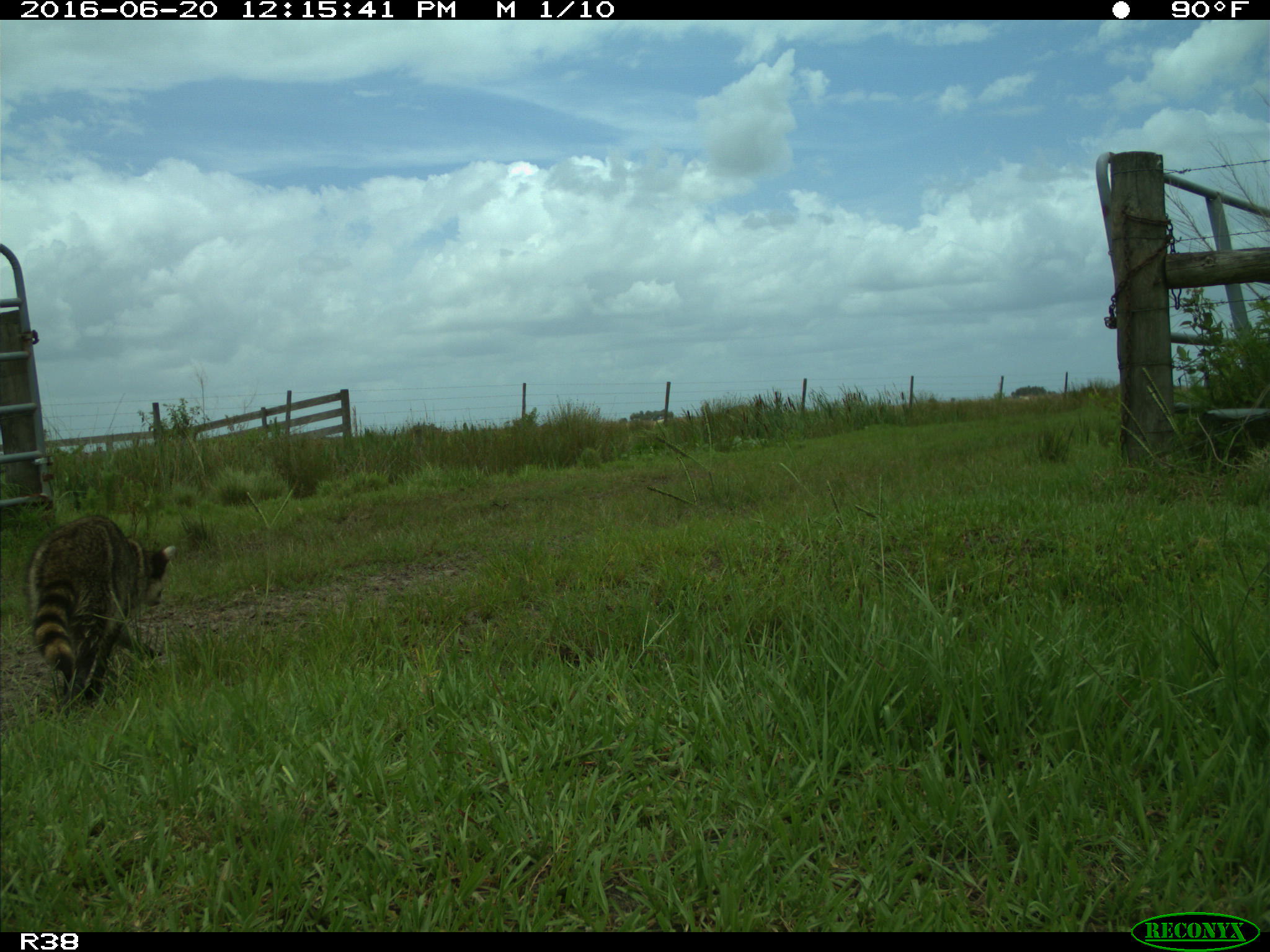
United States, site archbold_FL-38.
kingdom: Animalia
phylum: Chordata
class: Mammalia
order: Carnivora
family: Procyonidae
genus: Procyon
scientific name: Procyon lotor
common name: common raccoon